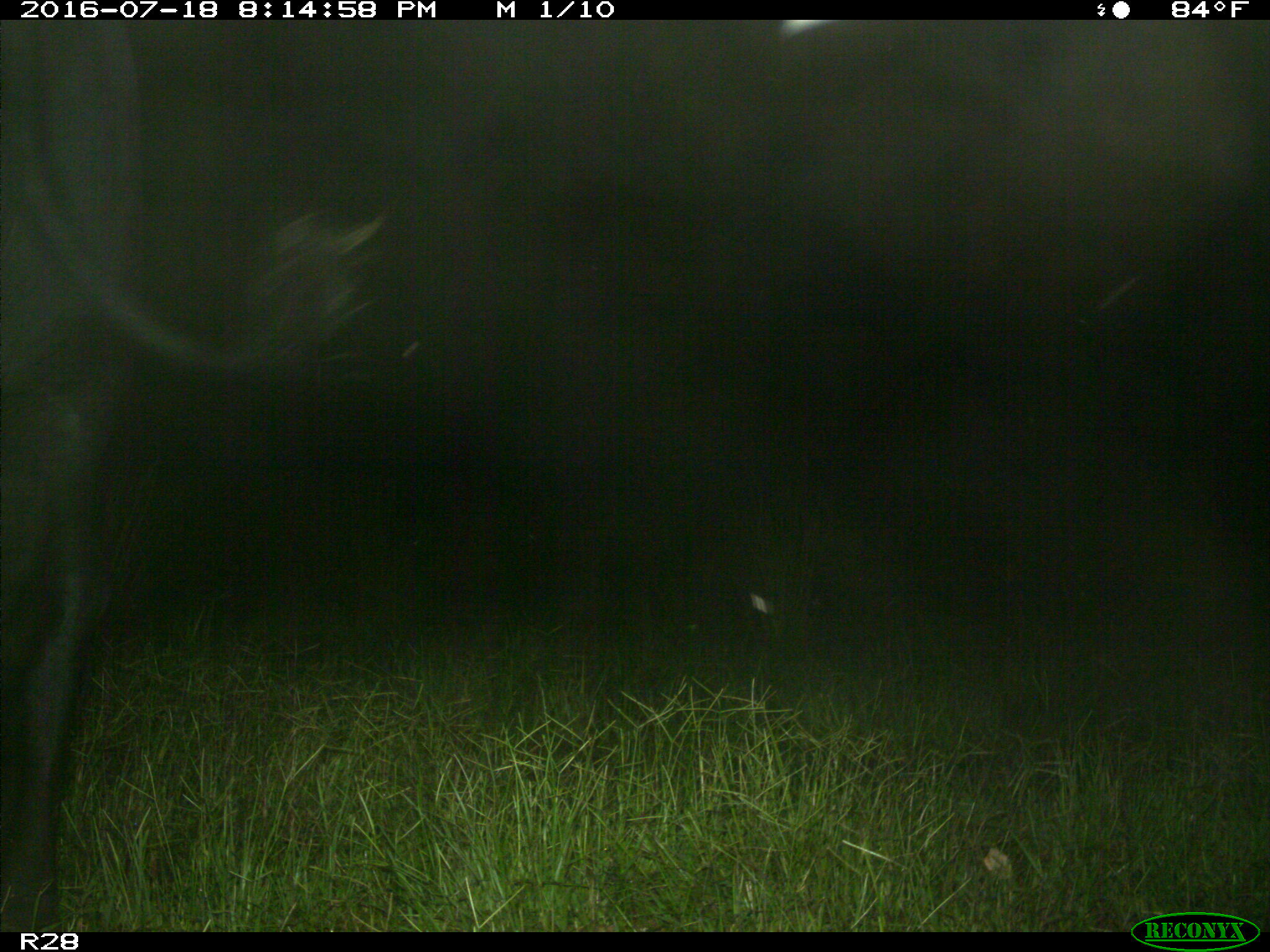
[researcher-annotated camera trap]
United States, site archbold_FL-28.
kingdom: Animalia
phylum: Chordata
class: Mammalia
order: Artiodactyla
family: Bovidae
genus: Bos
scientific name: Bos taurus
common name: domestic cow